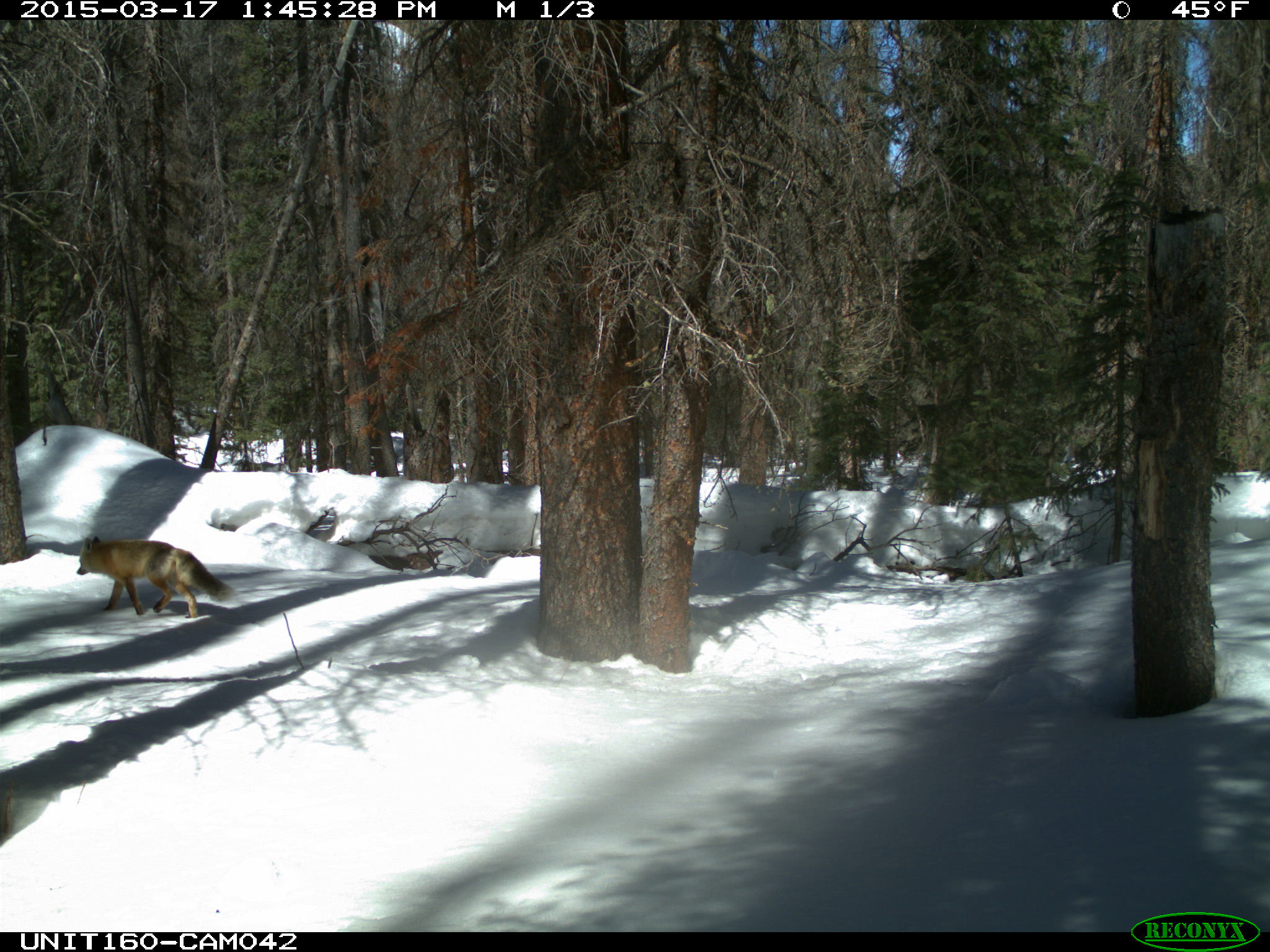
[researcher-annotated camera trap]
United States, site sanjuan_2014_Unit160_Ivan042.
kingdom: Animalia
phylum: Chordata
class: Mammalia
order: Carnivora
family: Canidae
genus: Vulpes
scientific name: Vulpes vulpes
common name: red fox